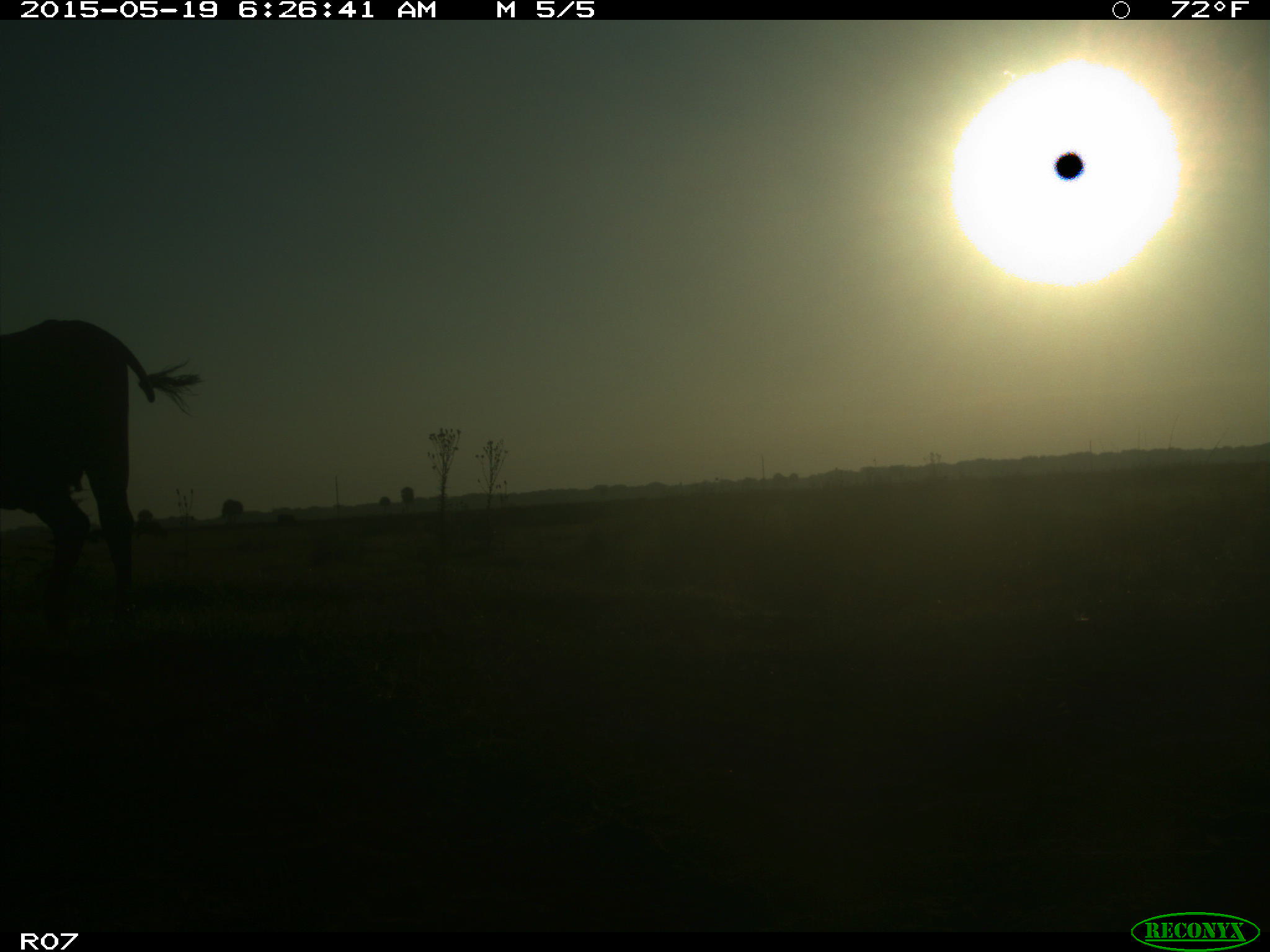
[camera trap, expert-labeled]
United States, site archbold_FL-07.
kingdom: Animalia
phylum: Chordata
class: Mammalia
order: Artiodactyla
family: Bovidae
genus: Bos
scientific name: Bos taurus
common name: domestic cow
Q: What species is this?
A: Bos taurus (domestic cow).